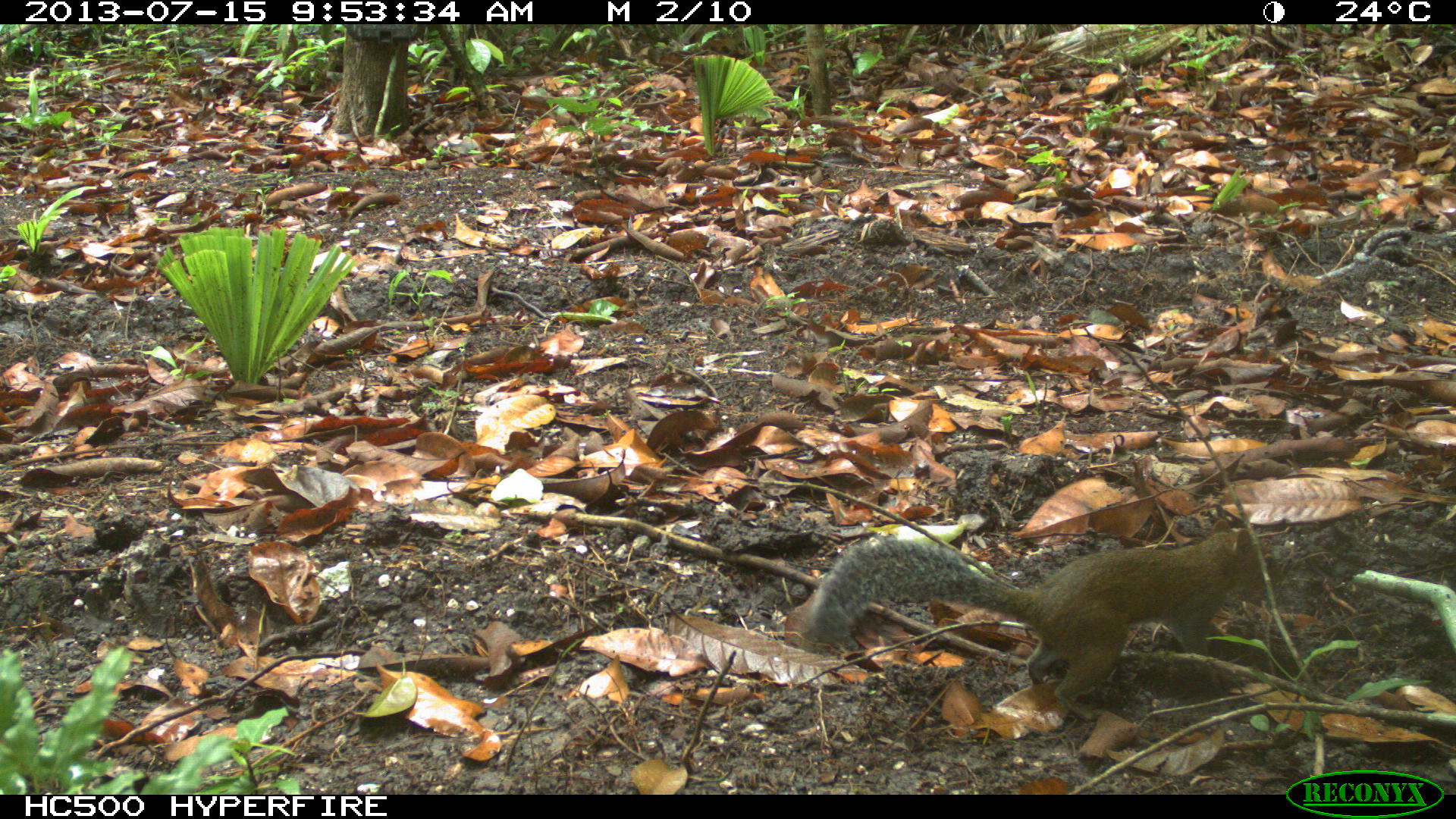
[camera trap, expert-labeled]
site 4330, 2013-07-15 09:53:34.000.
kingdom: Animalia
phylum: Chordata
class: Mammalia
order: Rodentia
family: Sciuridae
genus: Sciurus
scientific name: Sciurus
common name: squirrel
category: sciurus sp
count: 1